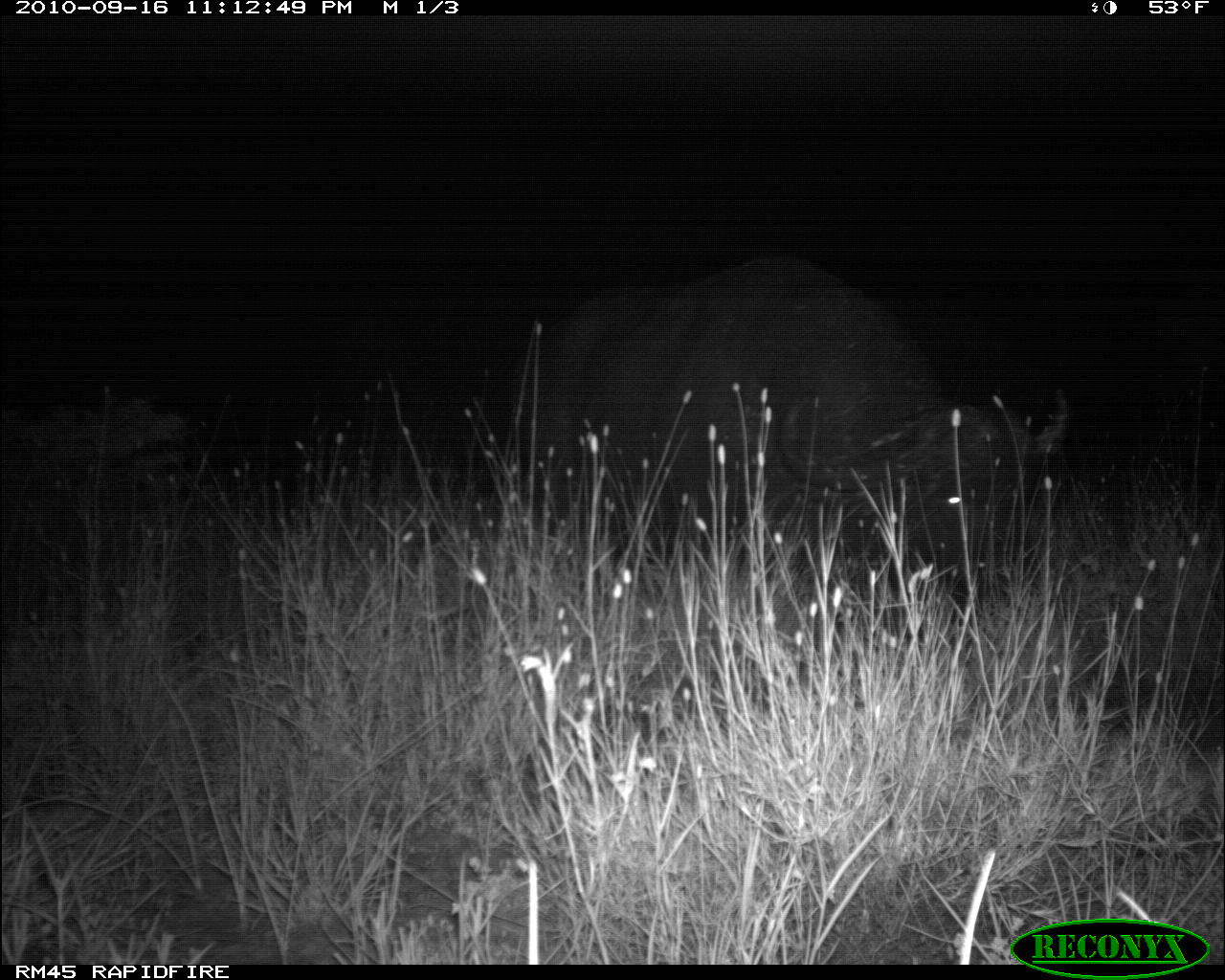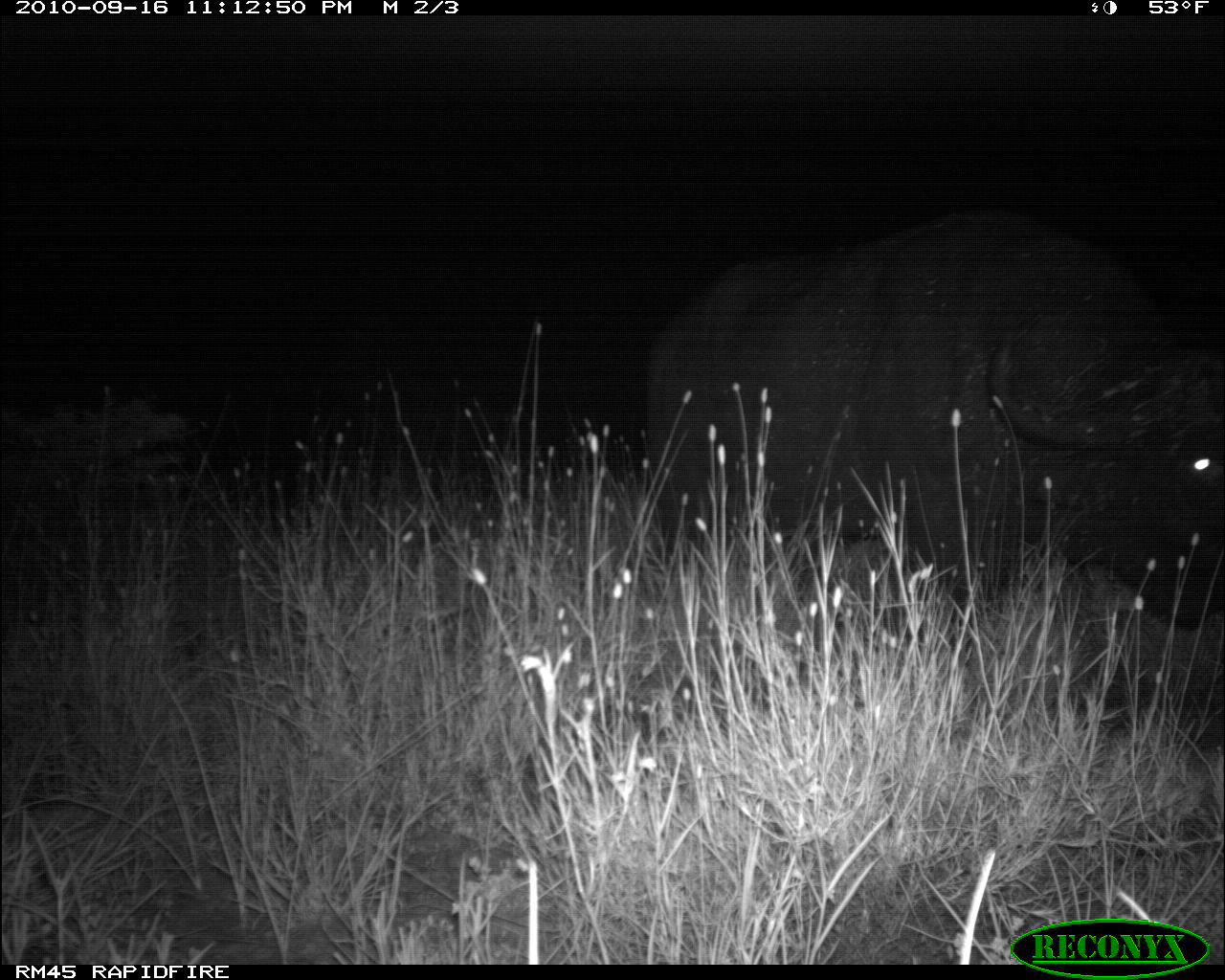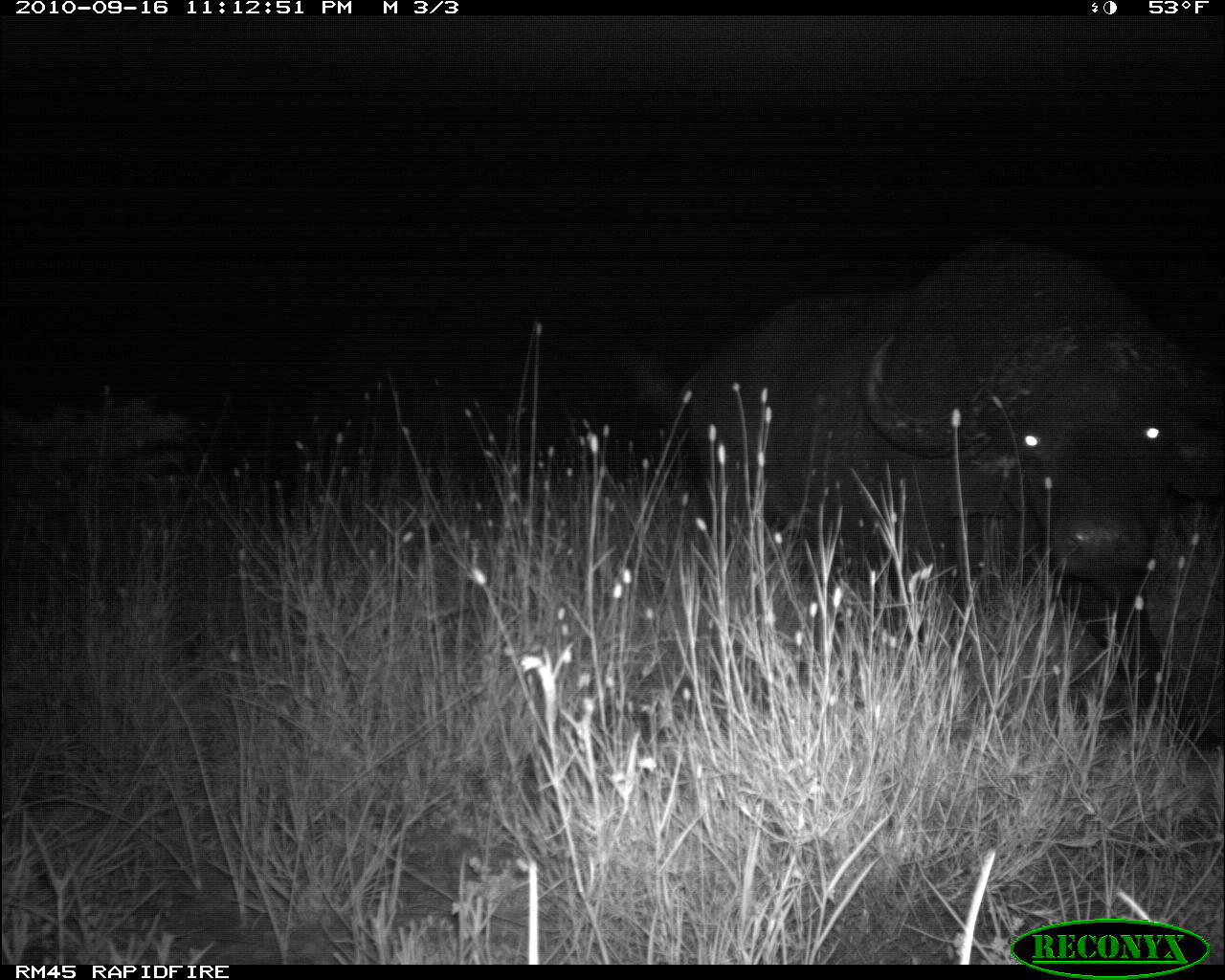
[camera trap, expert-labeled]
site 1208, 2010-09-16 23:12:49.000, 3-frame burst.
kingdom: Animalia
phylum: Chordata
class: Mammalia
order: Artiodactyla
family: Bovidae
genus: Syncerus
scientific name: Syncerus caffer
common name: african buffalo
Syncerus caffer (african buffalo), count 1.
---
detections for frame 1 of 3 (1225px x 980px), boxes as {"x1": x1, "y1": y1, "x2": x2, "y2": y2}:
syncerus caffer: {"x1": 510, "y1": 250, "x2": 1049, "y2": 586}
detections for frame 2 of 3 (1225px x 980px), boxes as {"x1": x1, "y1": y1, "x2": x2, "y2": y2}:
syncerus caffer: {"x1": 645, "y1": 216, "x2": 1222, "y2": 632}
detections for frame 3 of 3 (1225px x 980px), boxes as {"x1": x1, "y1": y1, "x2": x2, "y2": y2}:
syncerus caffer: {"x1": 679, "y1": 238, "x2": 1219, "y2": 746}